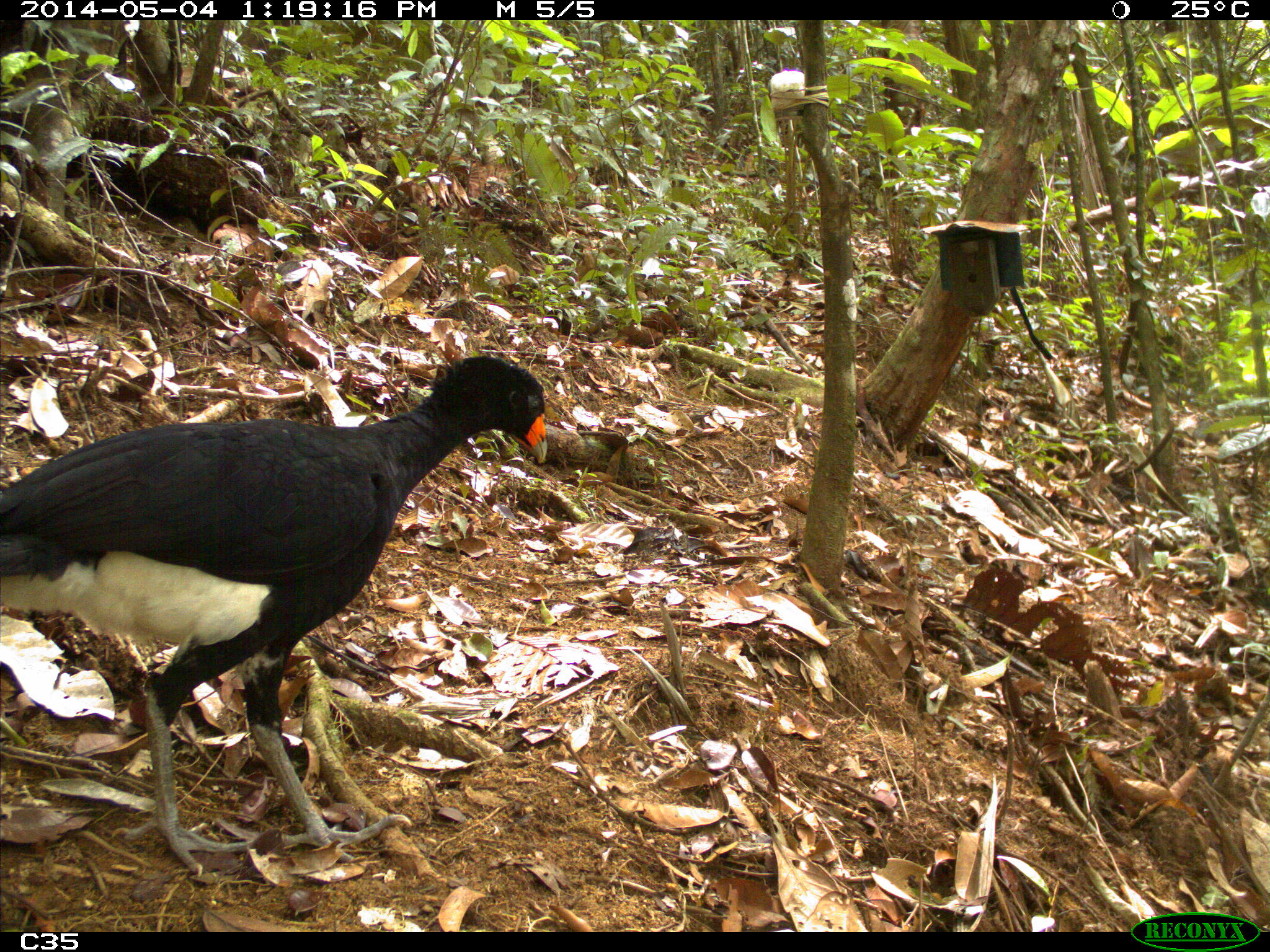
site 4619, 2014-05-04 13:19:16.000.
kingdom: Animalia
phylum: Chordata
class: Aves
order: Galliformes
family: Cracidae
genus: Crax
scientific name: Crax alector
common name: black curassow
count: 2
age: adult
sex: female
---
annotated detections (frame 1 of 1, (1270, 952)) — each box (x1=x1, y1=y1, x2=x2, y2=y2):
crax alector: (x1=0, y1=352, x2=549, y2=878)